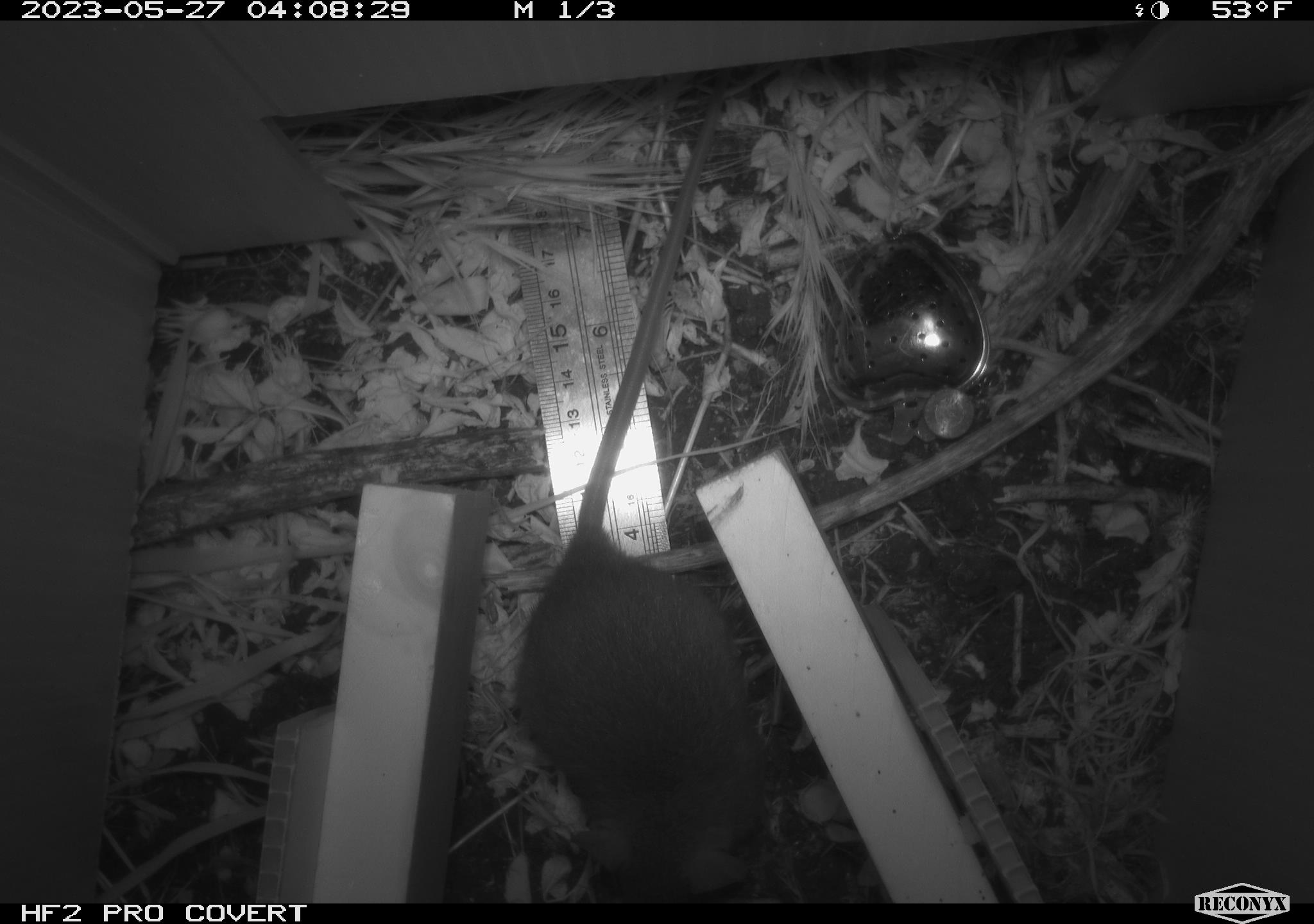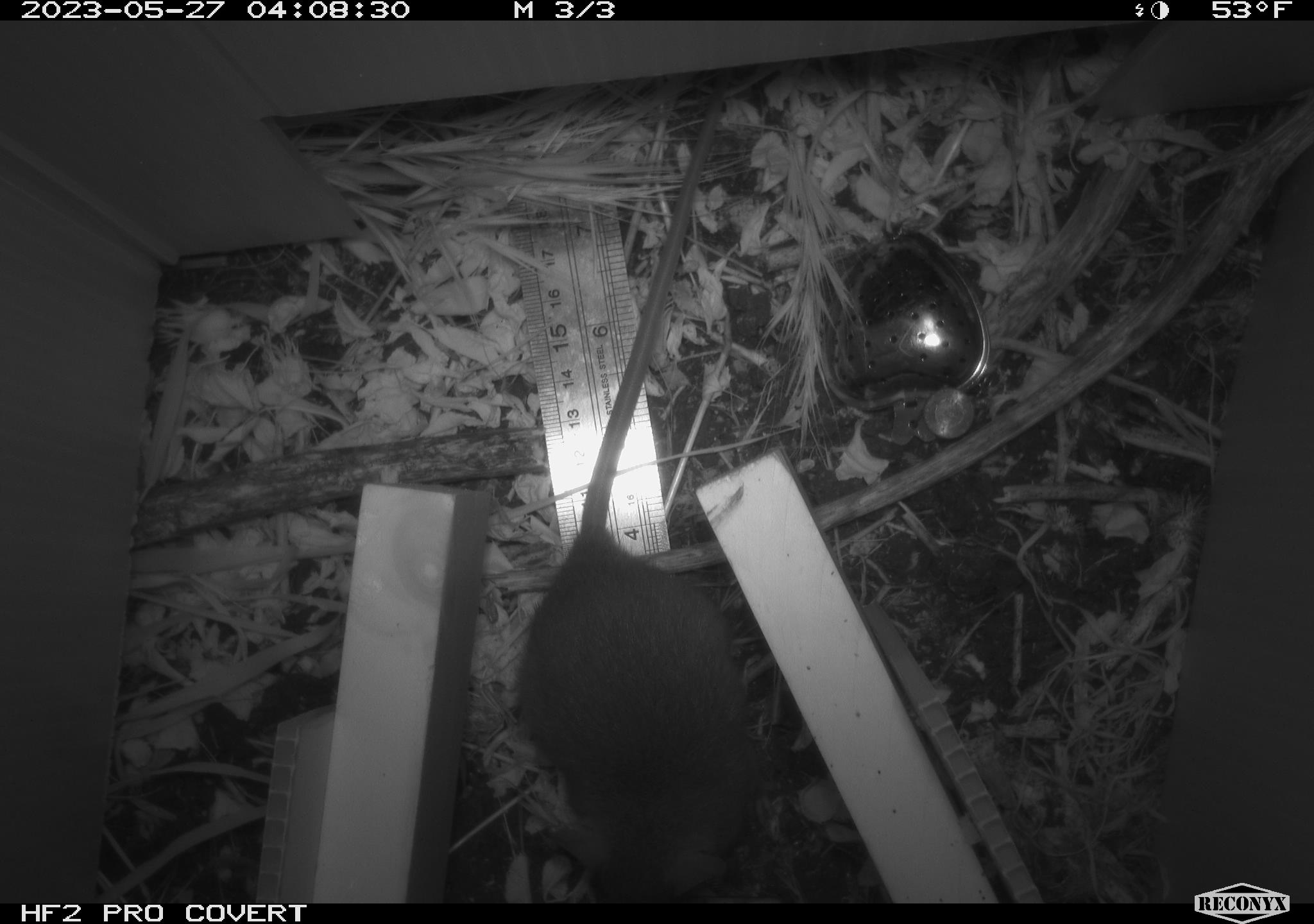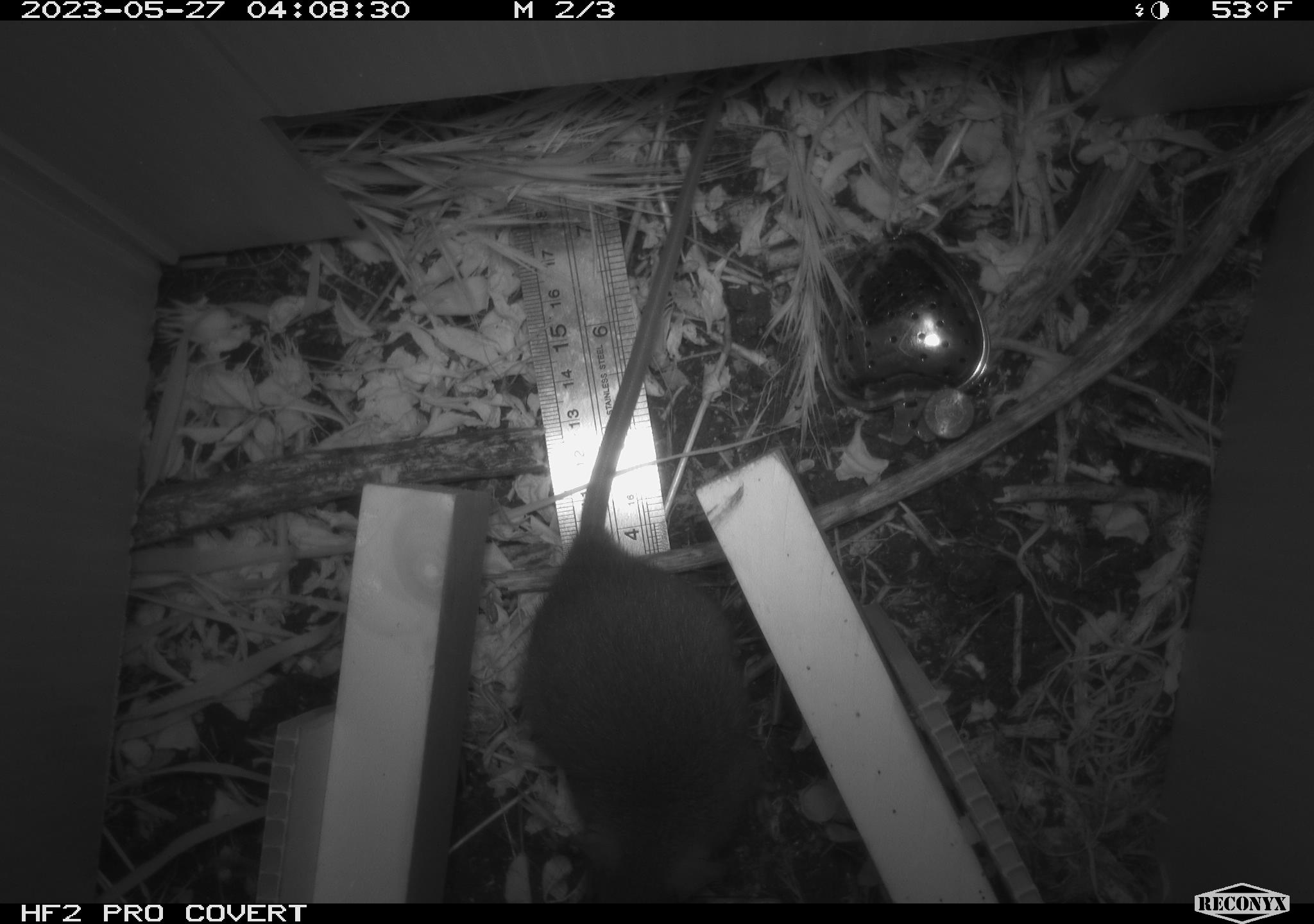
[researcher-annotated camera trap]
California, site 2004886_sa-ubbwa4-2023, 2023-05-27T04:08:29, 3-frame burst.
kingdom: Animalia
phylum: Chordata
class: Mammalia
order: Rodentia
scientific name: Rodentia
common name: mouse species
Mouse species (Rodentia).